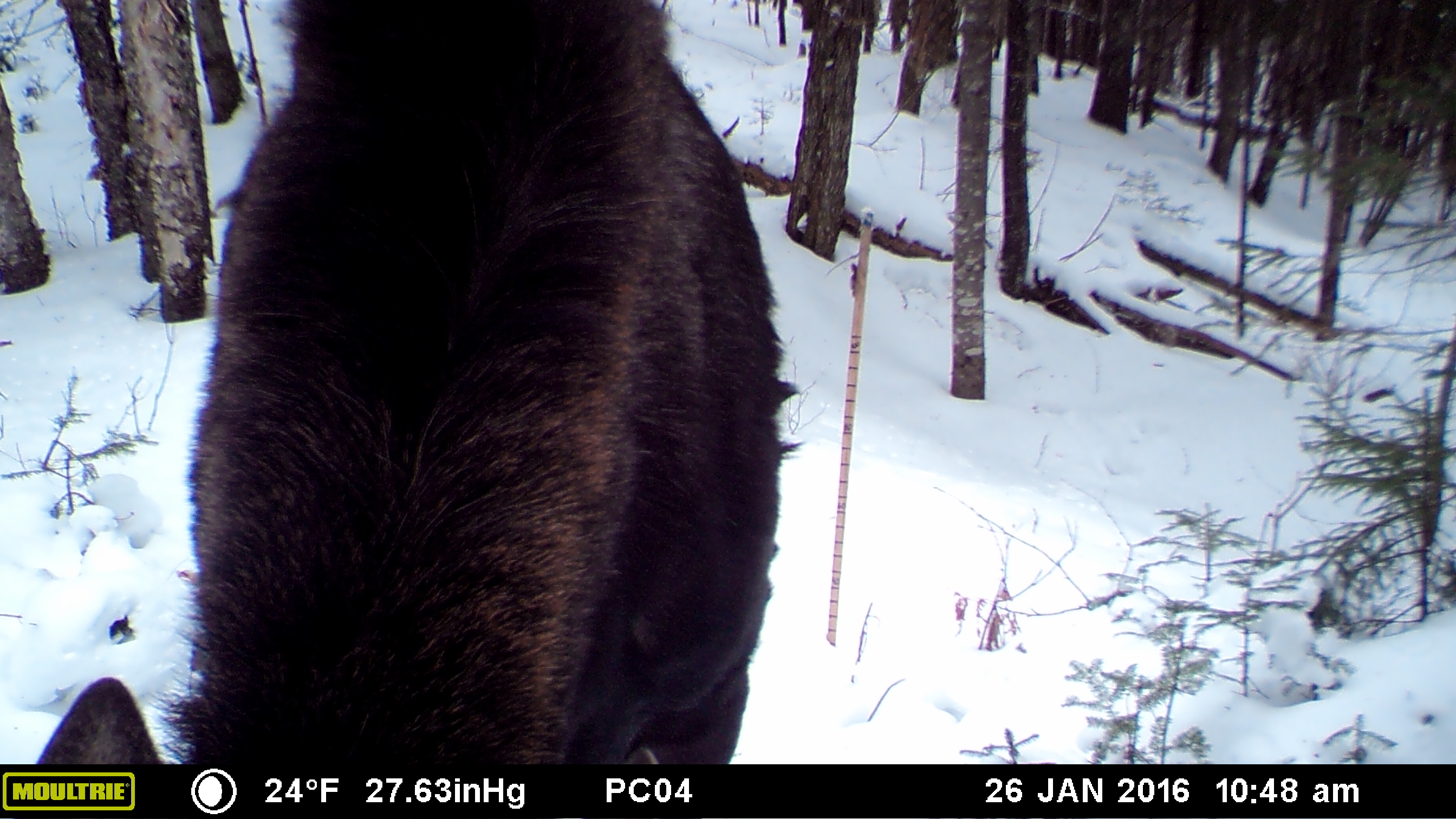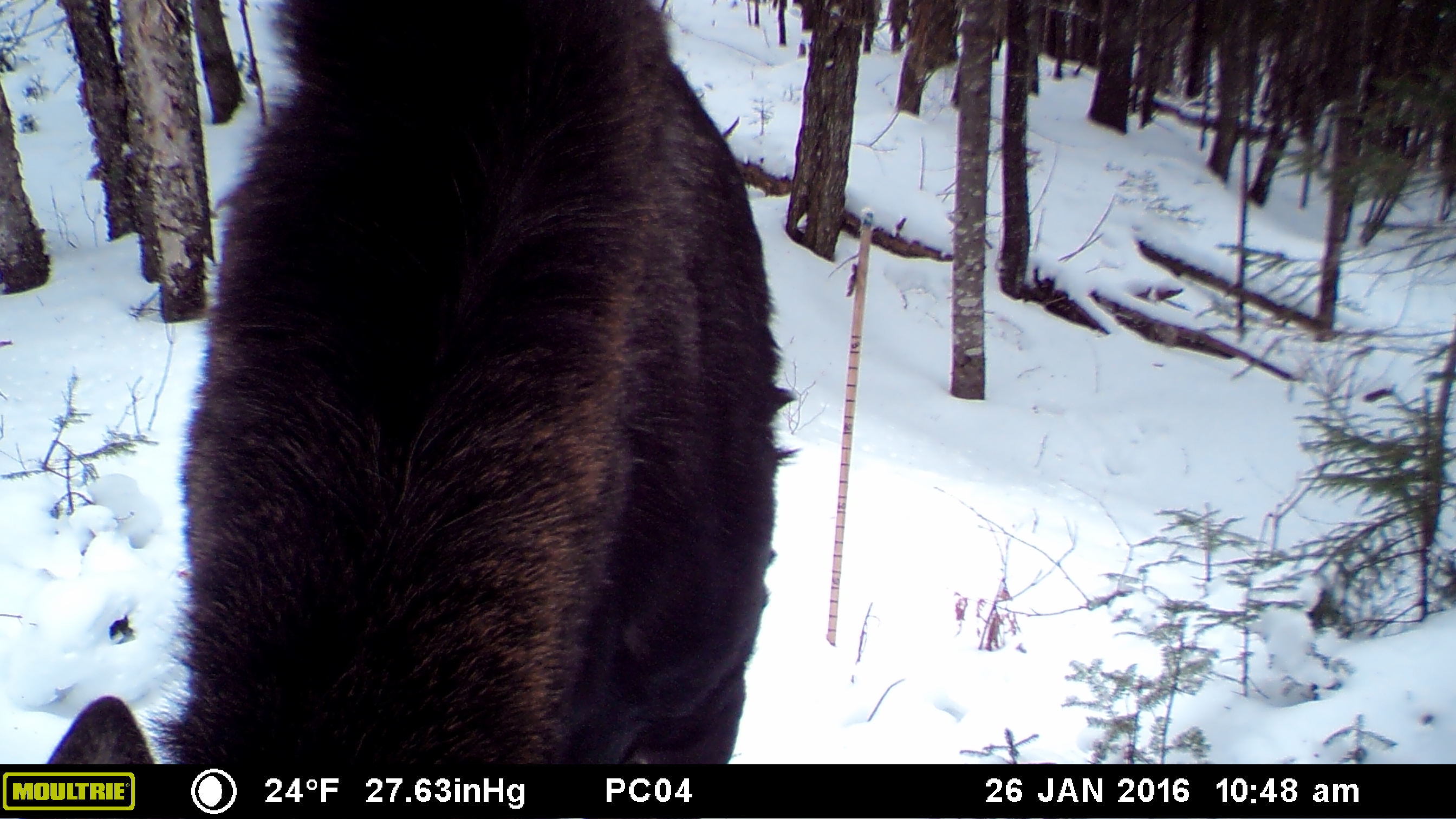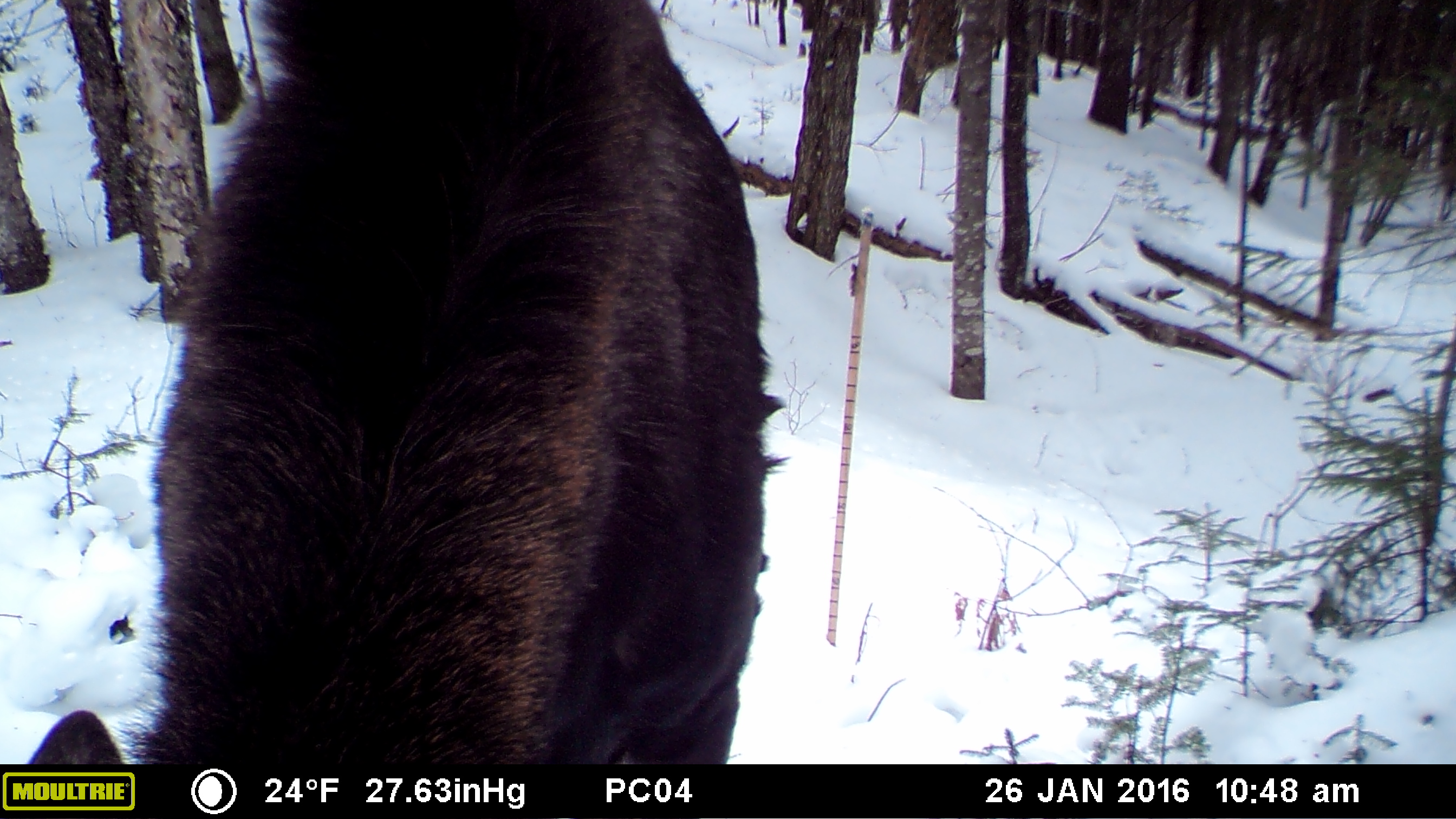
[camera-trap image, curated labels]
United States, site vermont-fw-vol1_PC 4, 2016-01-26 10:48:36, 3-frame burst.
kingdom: Animalia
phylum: Chordata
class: Mammalia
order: Artiodactyla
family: Cervidae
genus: Alces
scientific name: Alces alces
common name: moose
Moose (Alces alces).